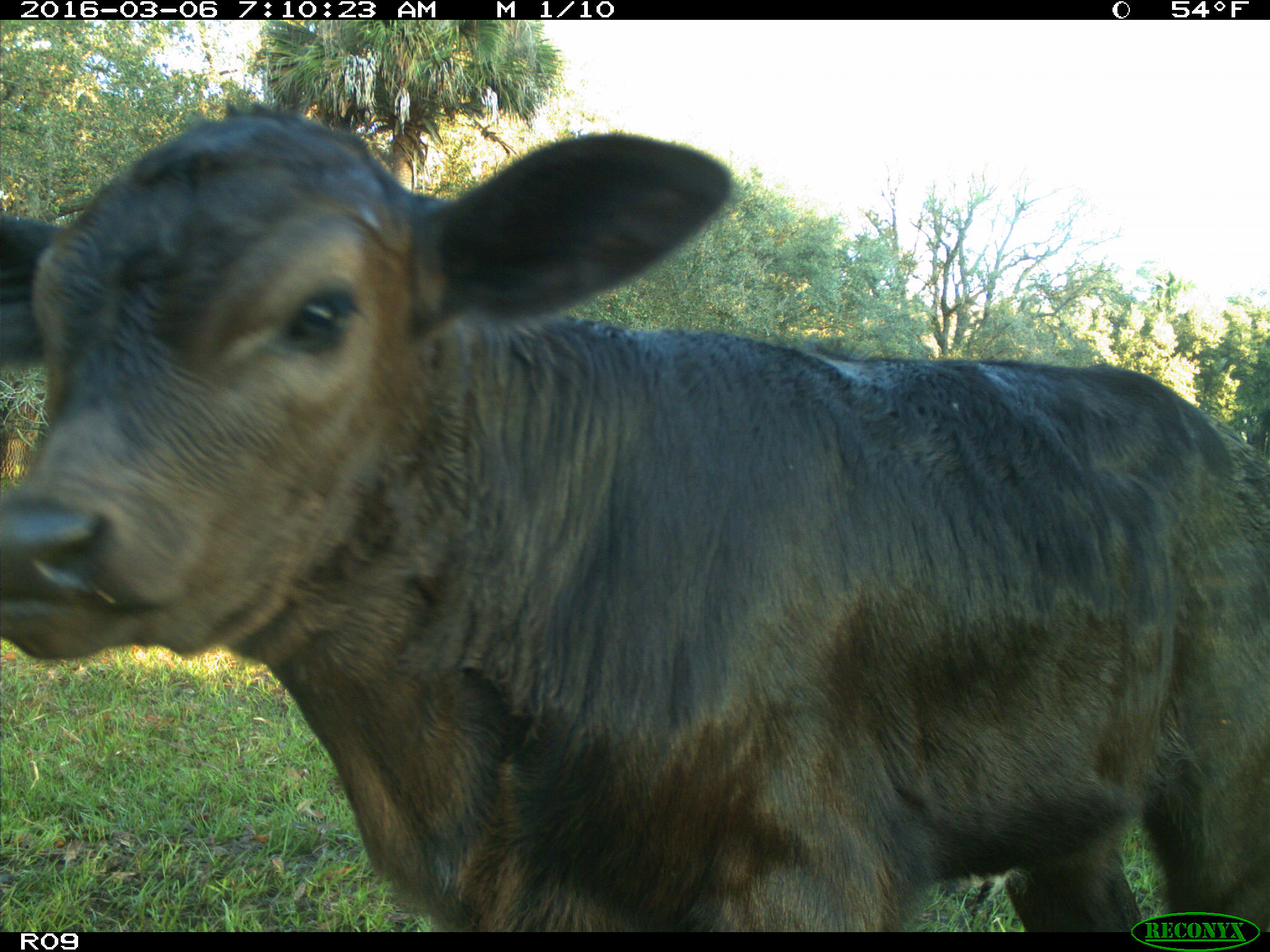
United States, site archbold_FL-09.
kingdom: Animalia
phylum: Chordata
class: Mammalia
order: Artiodactyla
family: Bovidae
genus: Bos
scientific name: Bos taurus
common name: domestic cow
Bos taurus (domestic cow).